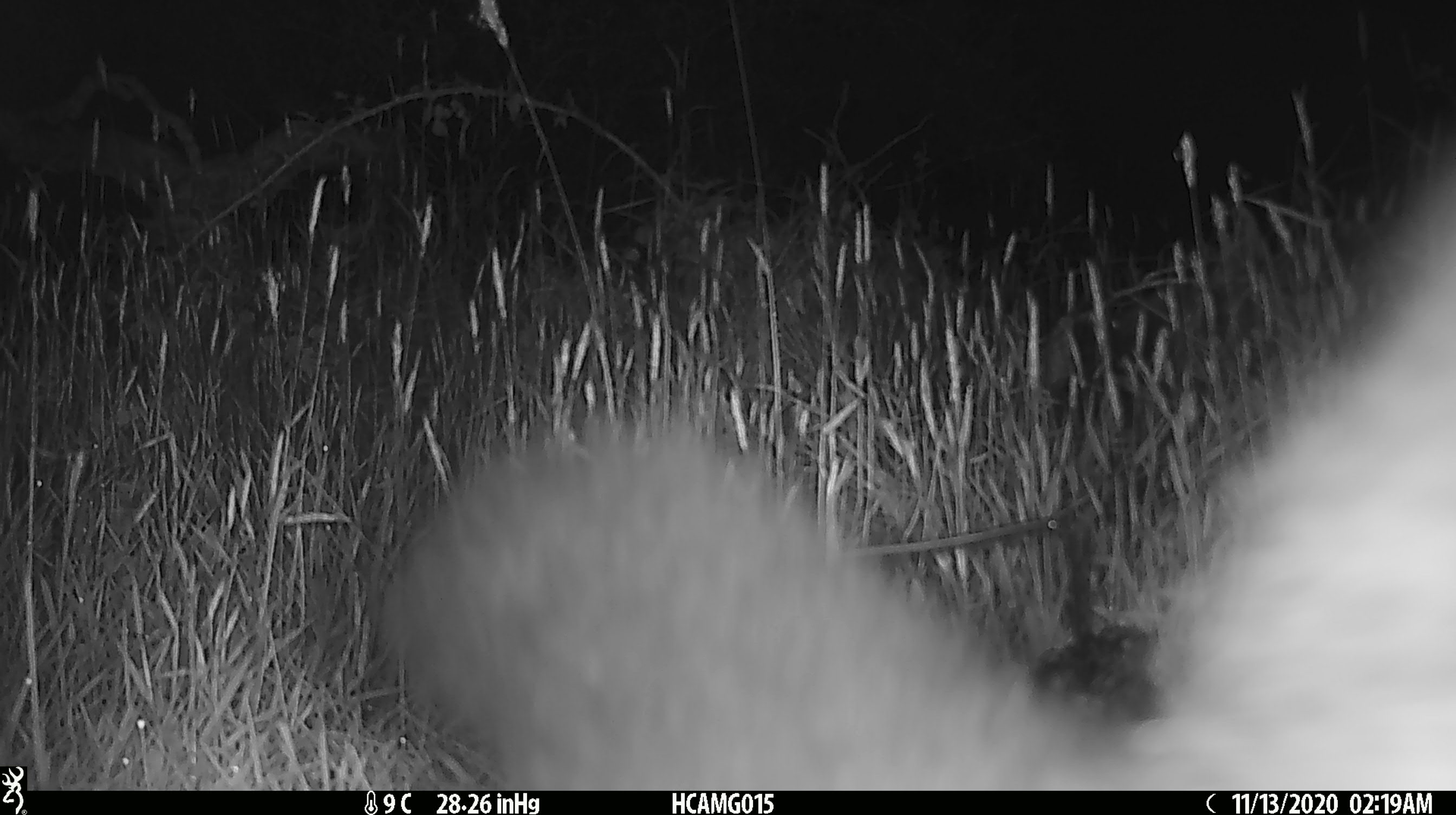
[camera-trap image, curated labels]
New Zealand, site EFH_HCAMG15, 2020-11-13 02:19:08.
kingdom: Animalia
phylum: Chordata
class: Mammalia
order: Diprotodontia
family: Phalangeridae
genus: Trichosurus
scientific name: Trichosurus vulpecula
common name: common brushtail possum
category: possum